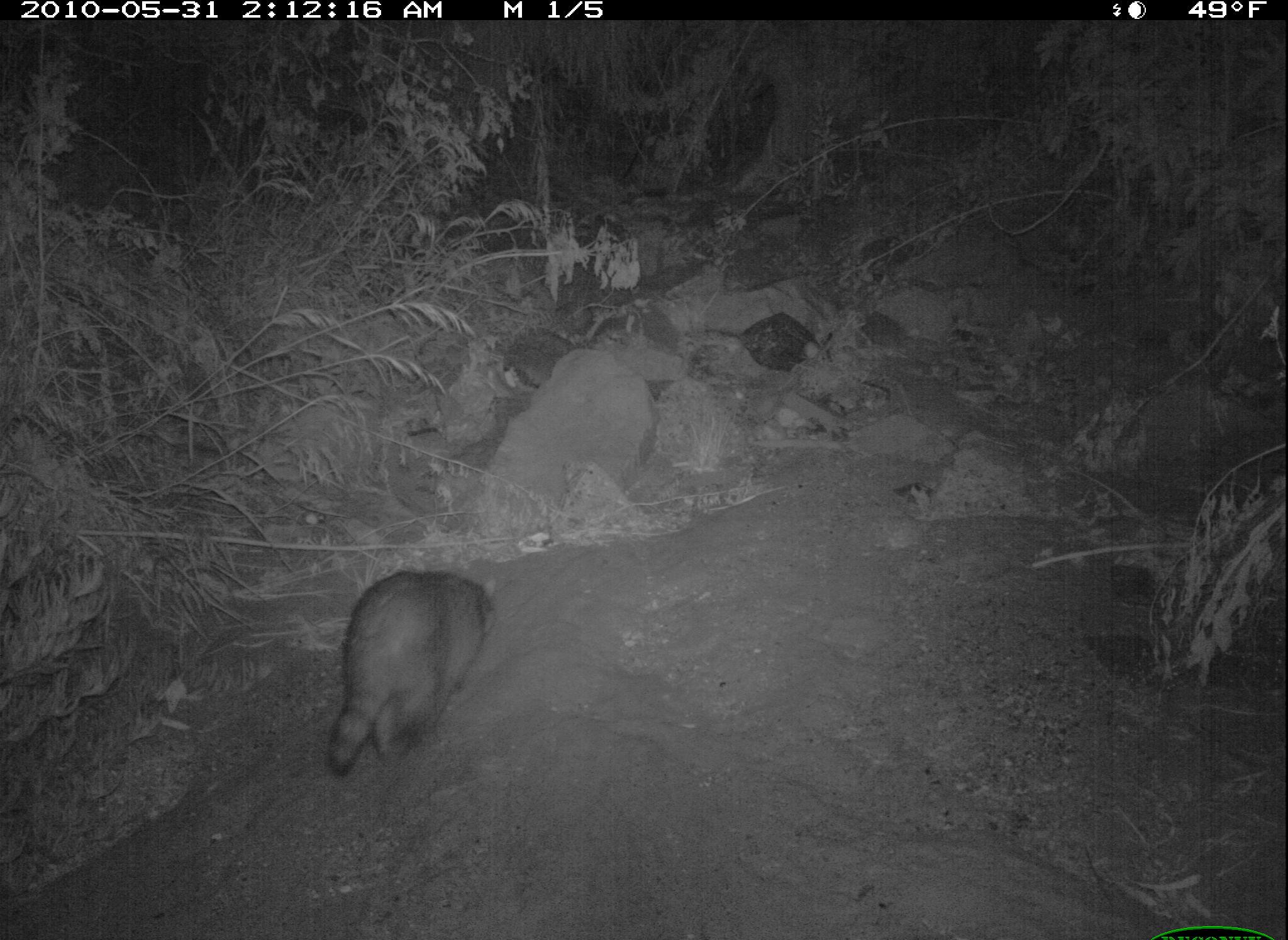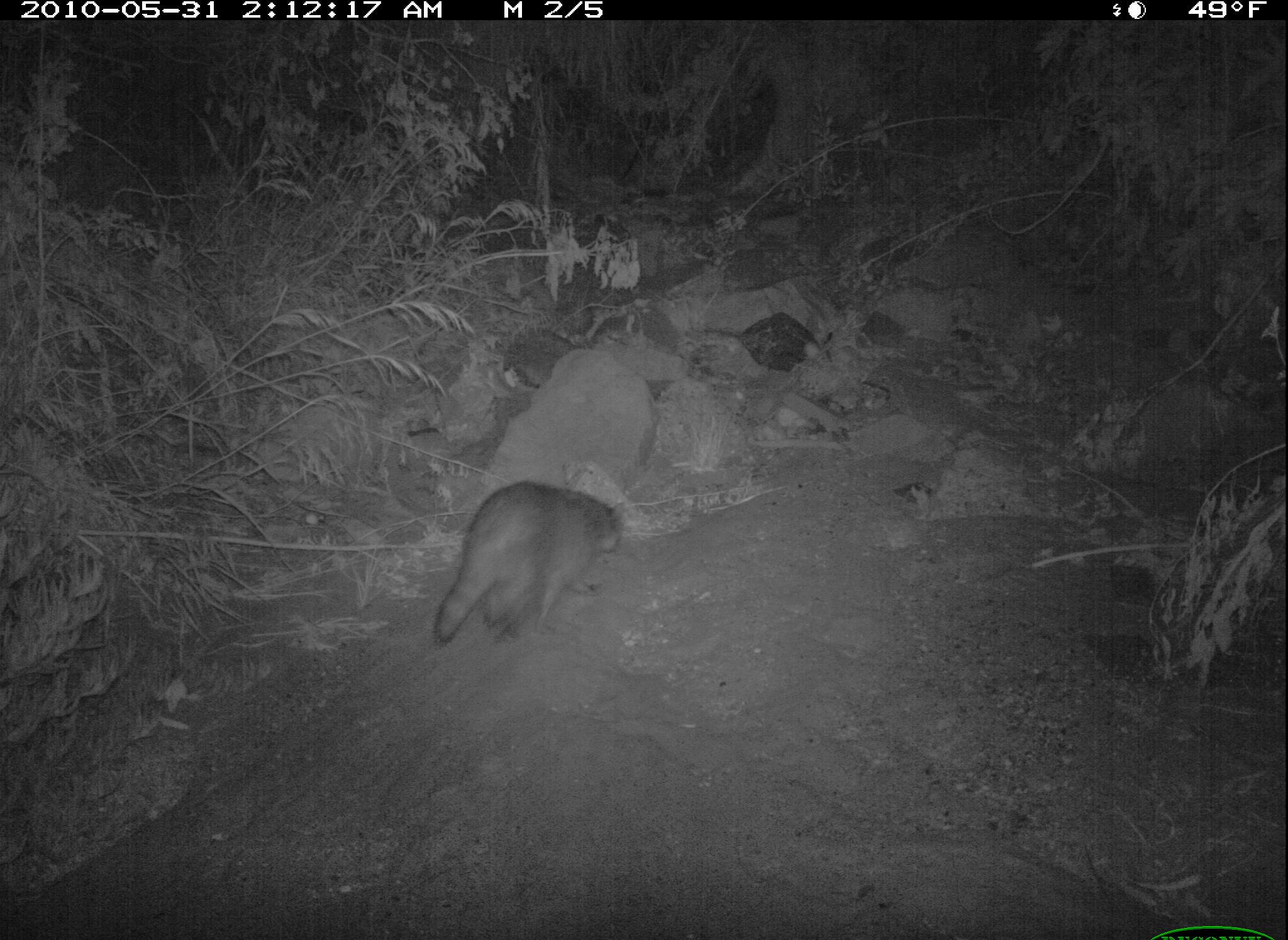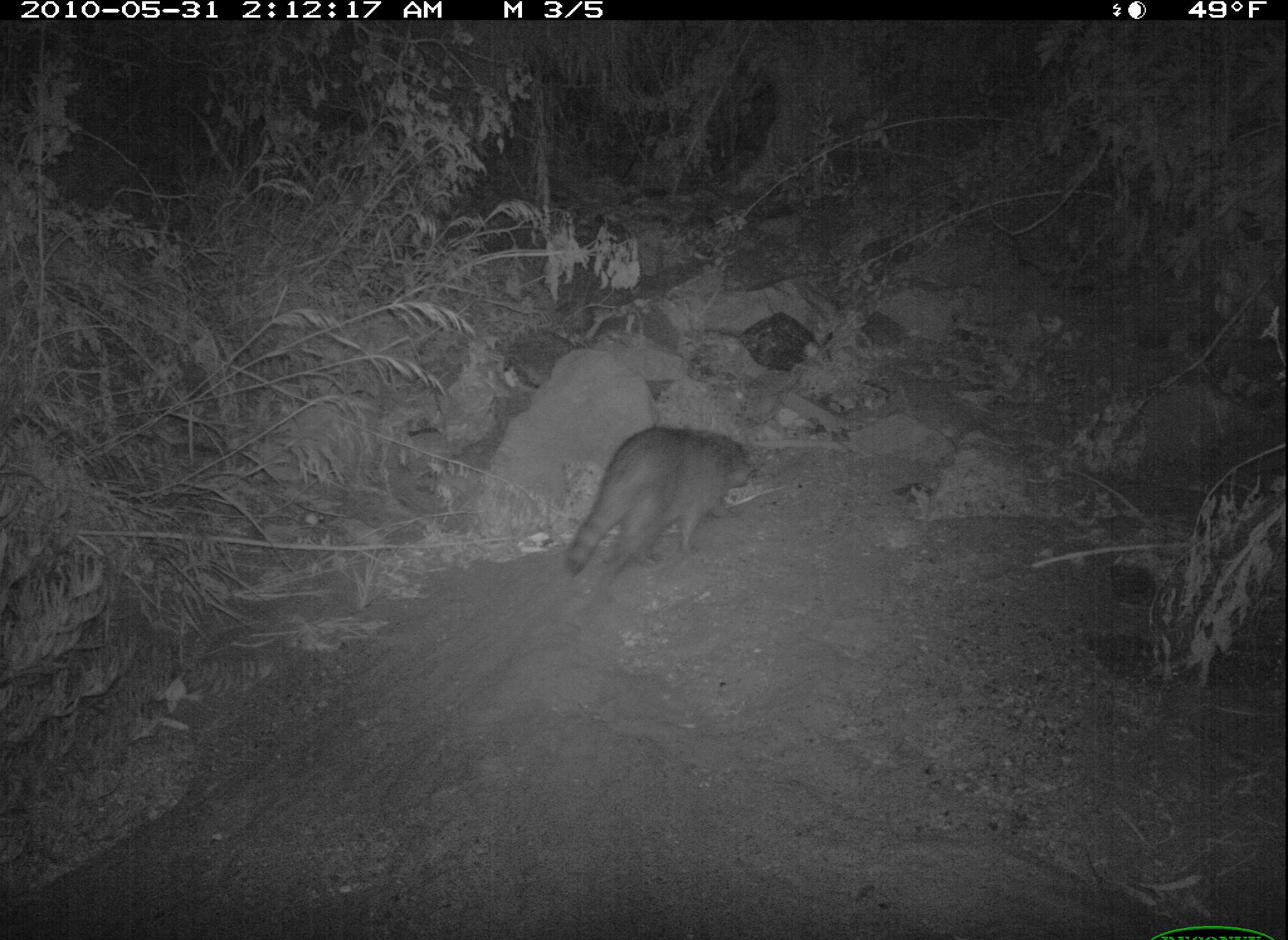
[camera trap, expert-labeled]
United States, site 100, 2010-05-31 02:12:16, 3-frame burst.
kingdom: Animalia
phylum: Chordata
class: Mammalia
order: Carnivora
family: Procyonidae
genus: Procyon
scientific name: Procyon lotor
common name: raccoon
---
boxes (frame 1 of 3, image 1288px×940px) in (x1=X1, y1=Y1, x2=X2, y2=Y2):
raccoon: (x1=322, y1=544, x2=507, y2=789)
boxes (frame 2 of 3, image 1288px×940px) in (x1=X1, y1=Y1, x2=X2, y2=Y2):
raccoon: (x1=420, y1=461, x2=646, y2=654)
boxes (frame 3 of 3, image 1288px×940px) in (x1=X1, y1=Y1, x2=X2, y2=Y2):
raccoon: (x1=555, y1=408, x2=763, y2=586)